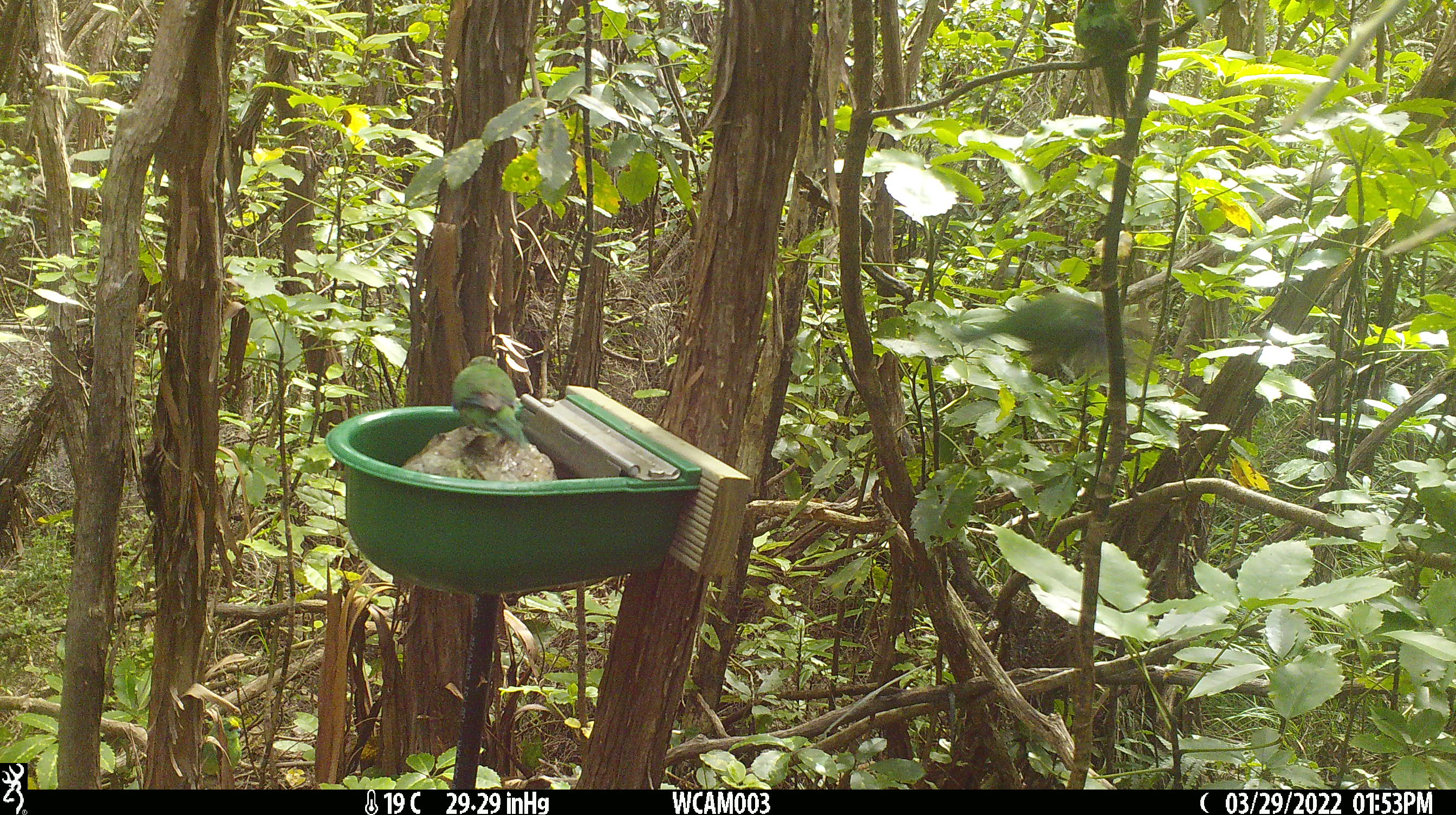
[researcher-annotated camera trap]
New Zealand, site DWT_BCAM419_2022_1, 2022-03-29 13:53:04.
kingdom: Animalia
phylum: Chordata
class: Aves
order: Psittaciformes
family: Psittaculidae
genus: Cyanoramphus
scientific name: Cyanoramphus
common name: parakeet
Parakeet (Cyanoramphus).